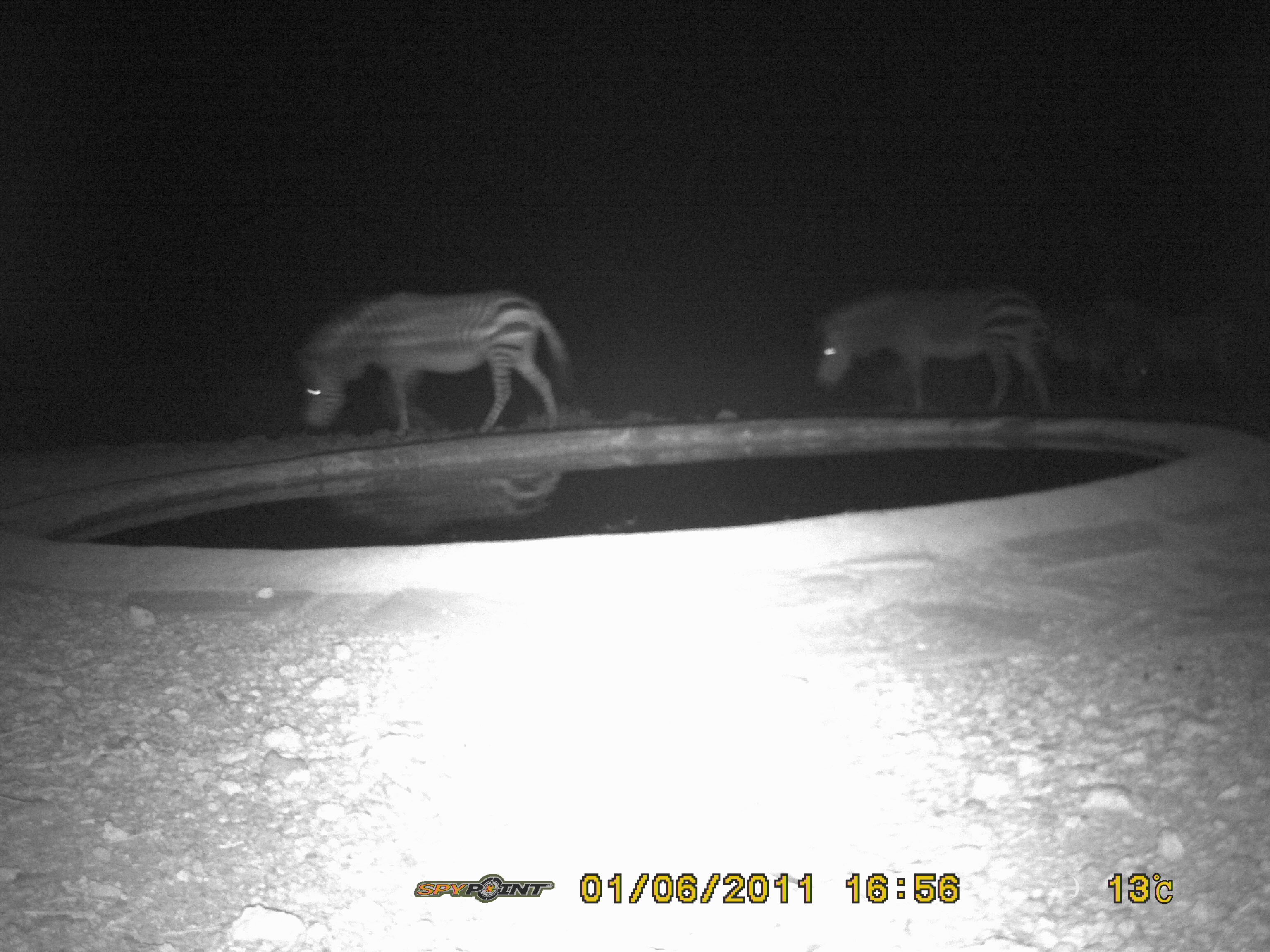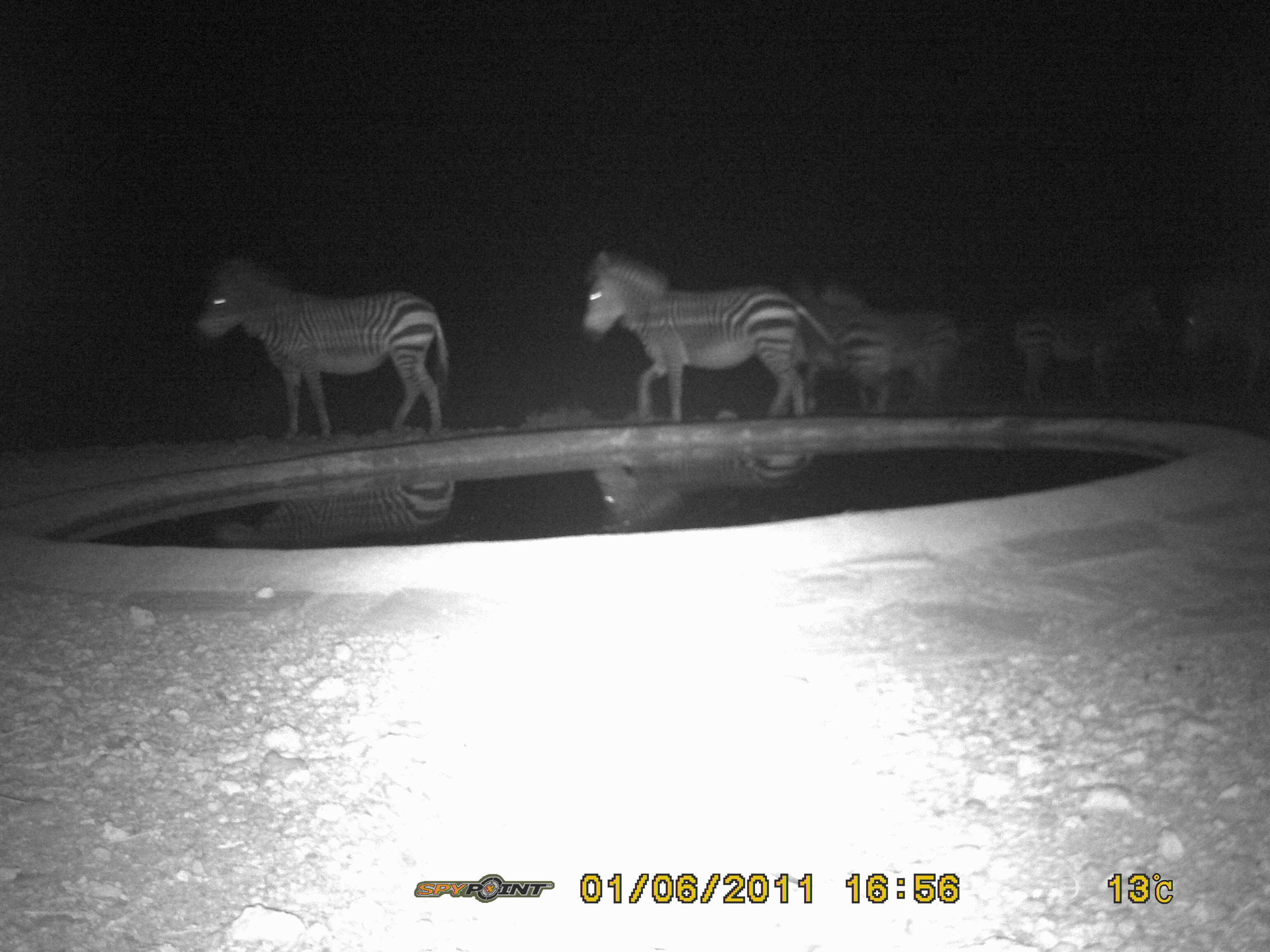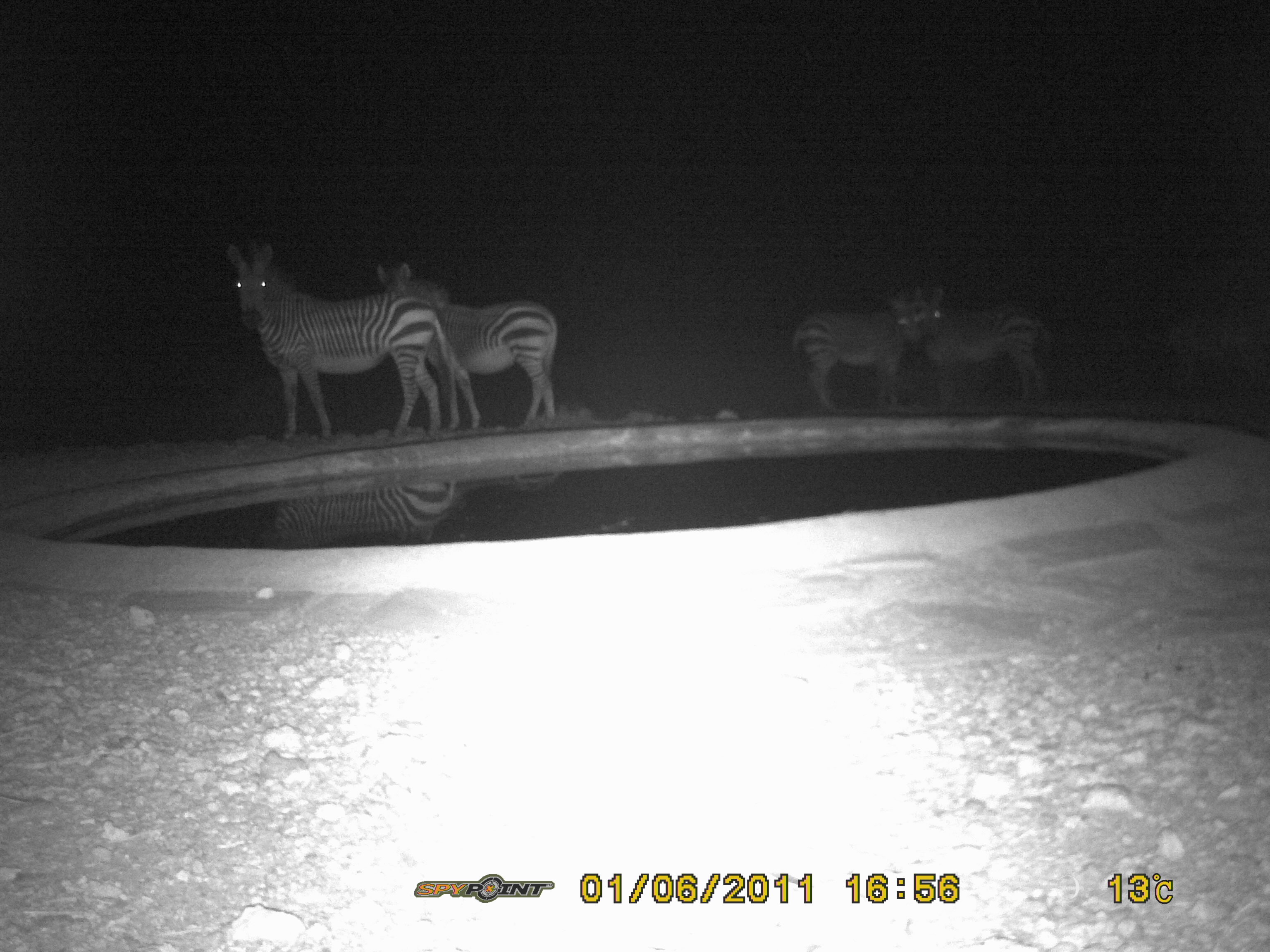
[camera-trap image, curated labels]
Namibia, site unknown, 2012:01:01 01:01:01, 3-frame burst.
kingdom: Animalia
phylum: Chordata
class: Mammalia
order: Perissodactyla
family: Equidae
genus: Equus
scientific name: Equus zebra hartmannae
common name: hartmann's mountain zebra